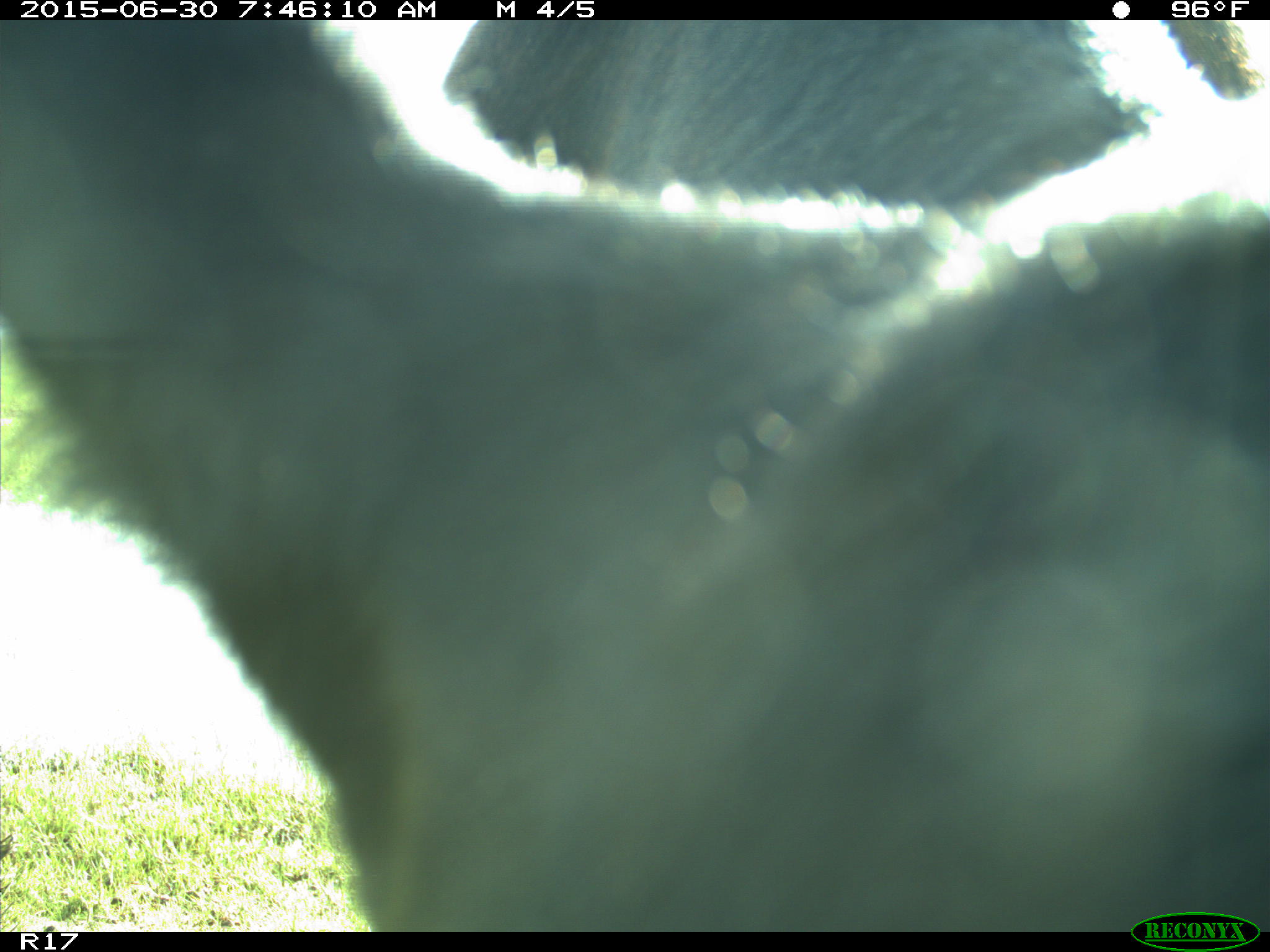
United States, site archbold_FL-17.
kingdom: Animalia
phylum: Chordata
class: Mammalia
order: Artiodactyla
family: Bovidae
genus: Bos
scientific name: Bos taurus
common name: domestic cow